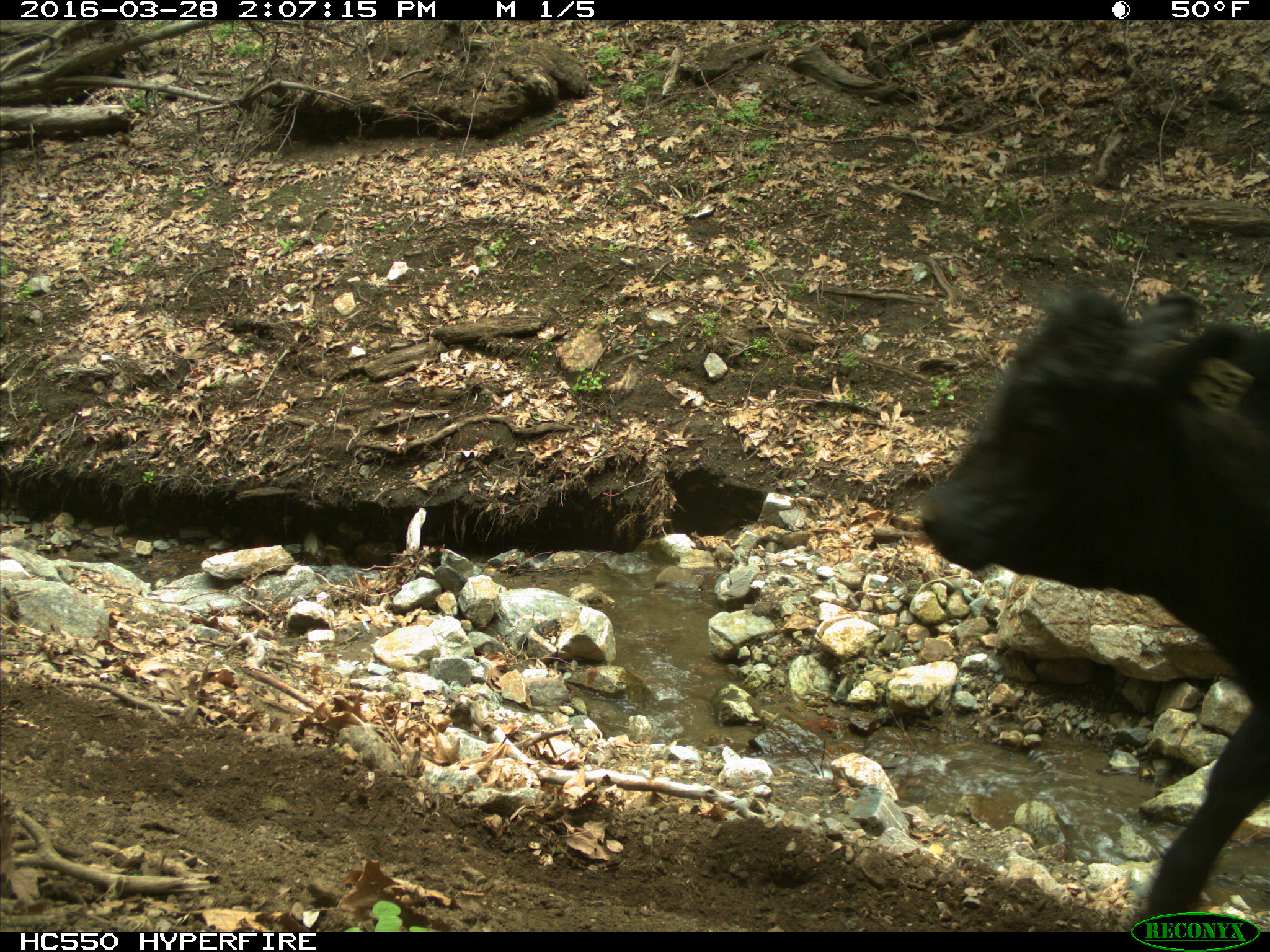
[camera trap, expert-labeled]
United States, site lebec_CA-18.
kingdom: Animalia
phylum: Chordata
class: Mammalia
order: Artiodactyla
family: Bovidae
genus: Bos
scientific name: Bos taurus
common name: domestic cow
Bos taurus (domestic cow).